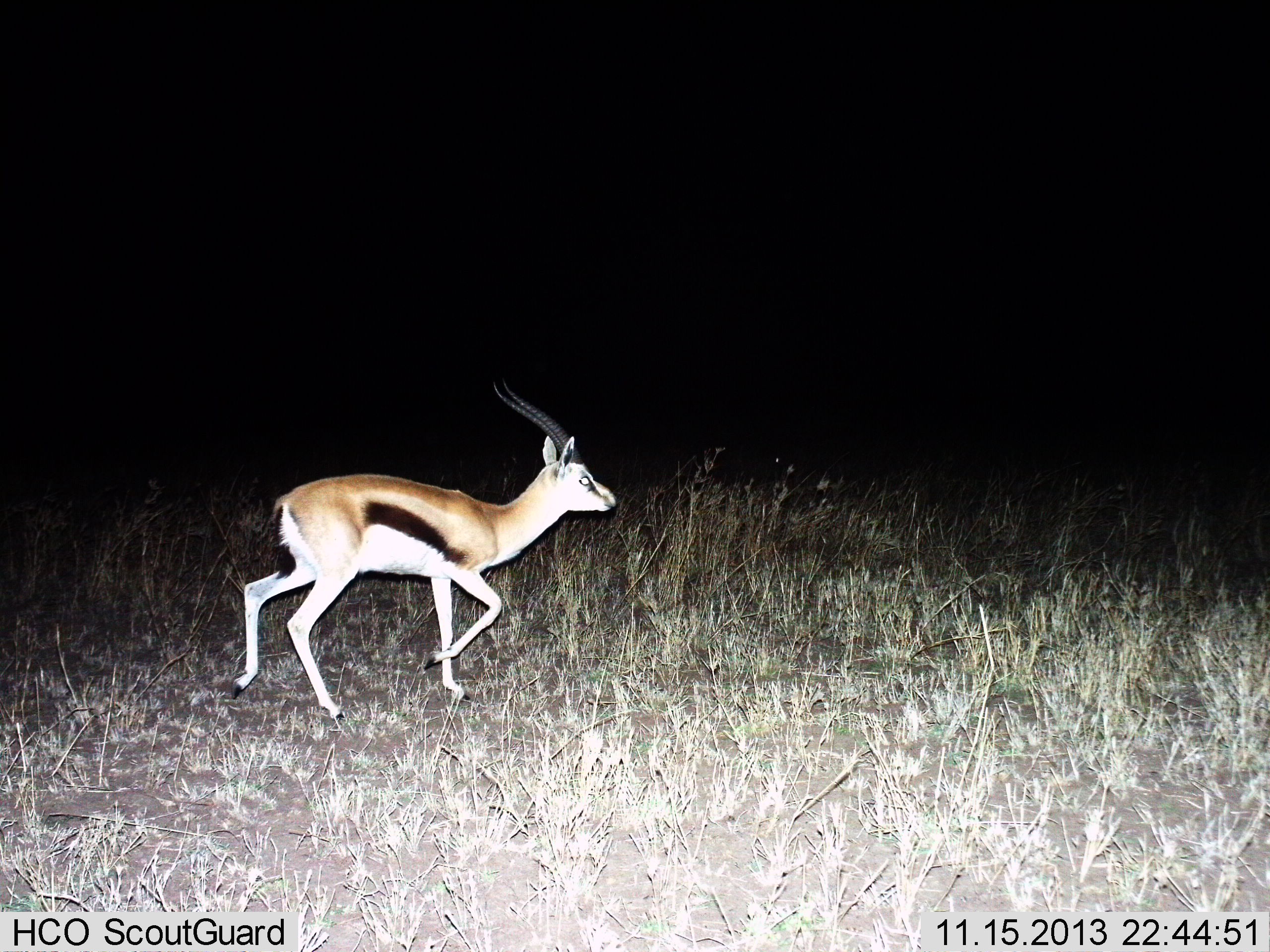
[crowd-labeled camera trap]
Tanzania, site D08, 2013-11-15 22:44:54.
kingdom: Animalia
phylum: Chordata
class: Mammalia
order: Artiodactyla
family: Bovidae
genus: Eudorcas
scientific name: Eudorcas thomsonii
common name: thomson's gazelle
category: gazellethomsons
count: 1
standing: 0%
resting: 0%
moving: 100%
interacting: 0%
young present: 0%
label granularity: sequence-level